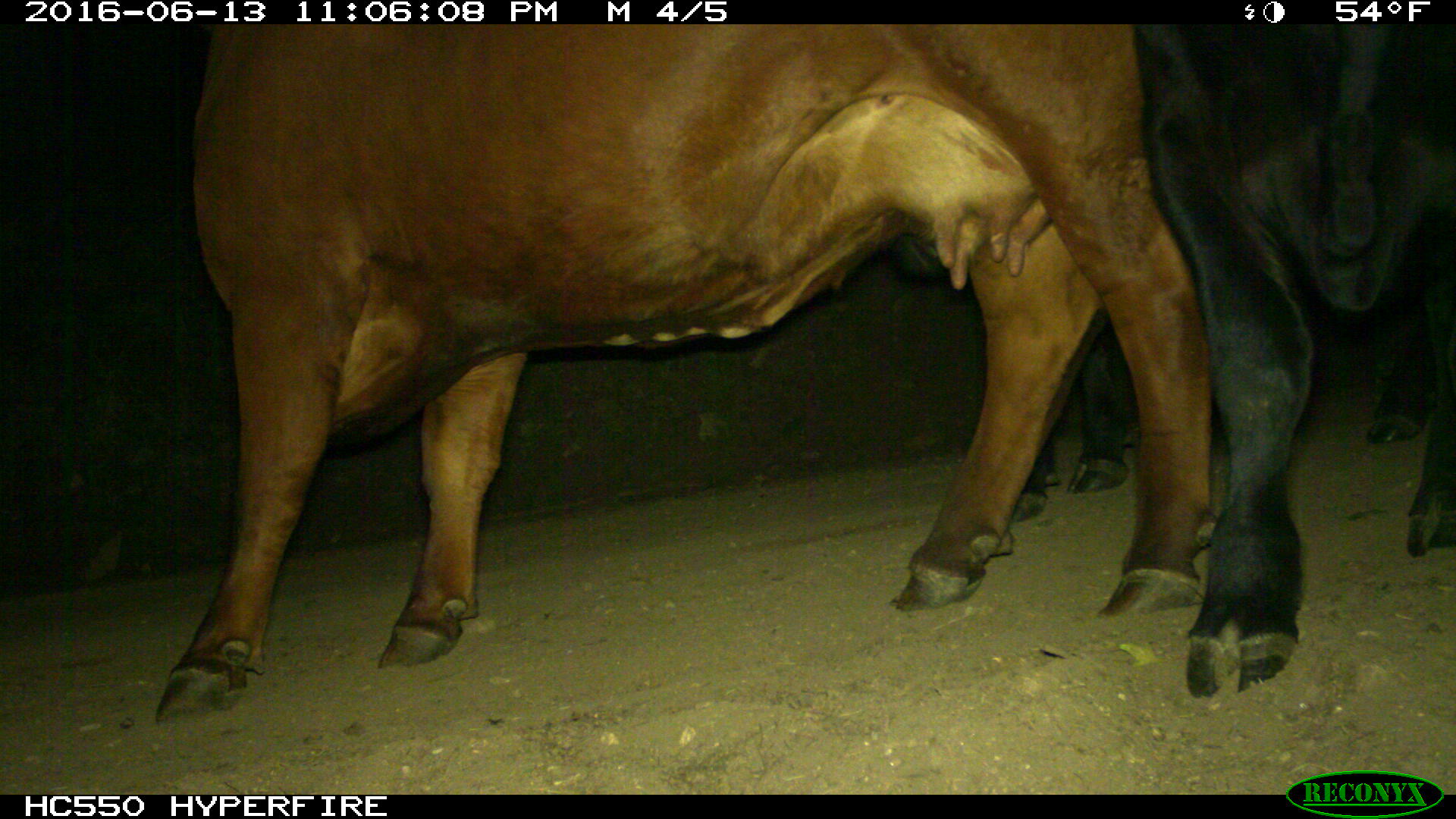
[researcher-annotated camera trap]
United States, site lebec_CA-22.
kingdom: Animalia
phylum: Chordata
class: Mammalia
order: Artiodactyla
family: Bovidae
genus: Bos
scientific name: Bos taurus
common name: domestic cow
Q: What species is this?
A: Bos taurus (domestic cow).